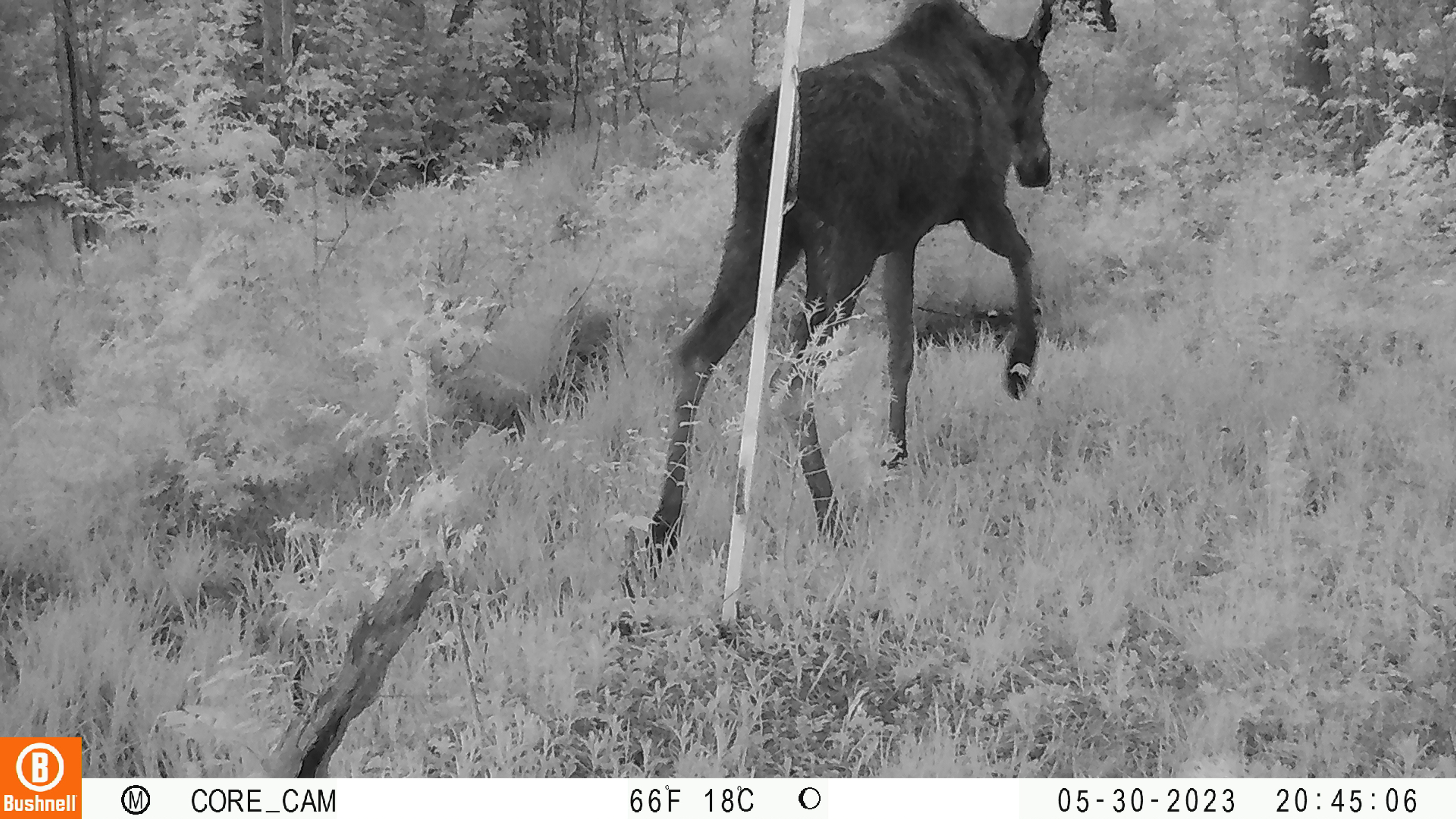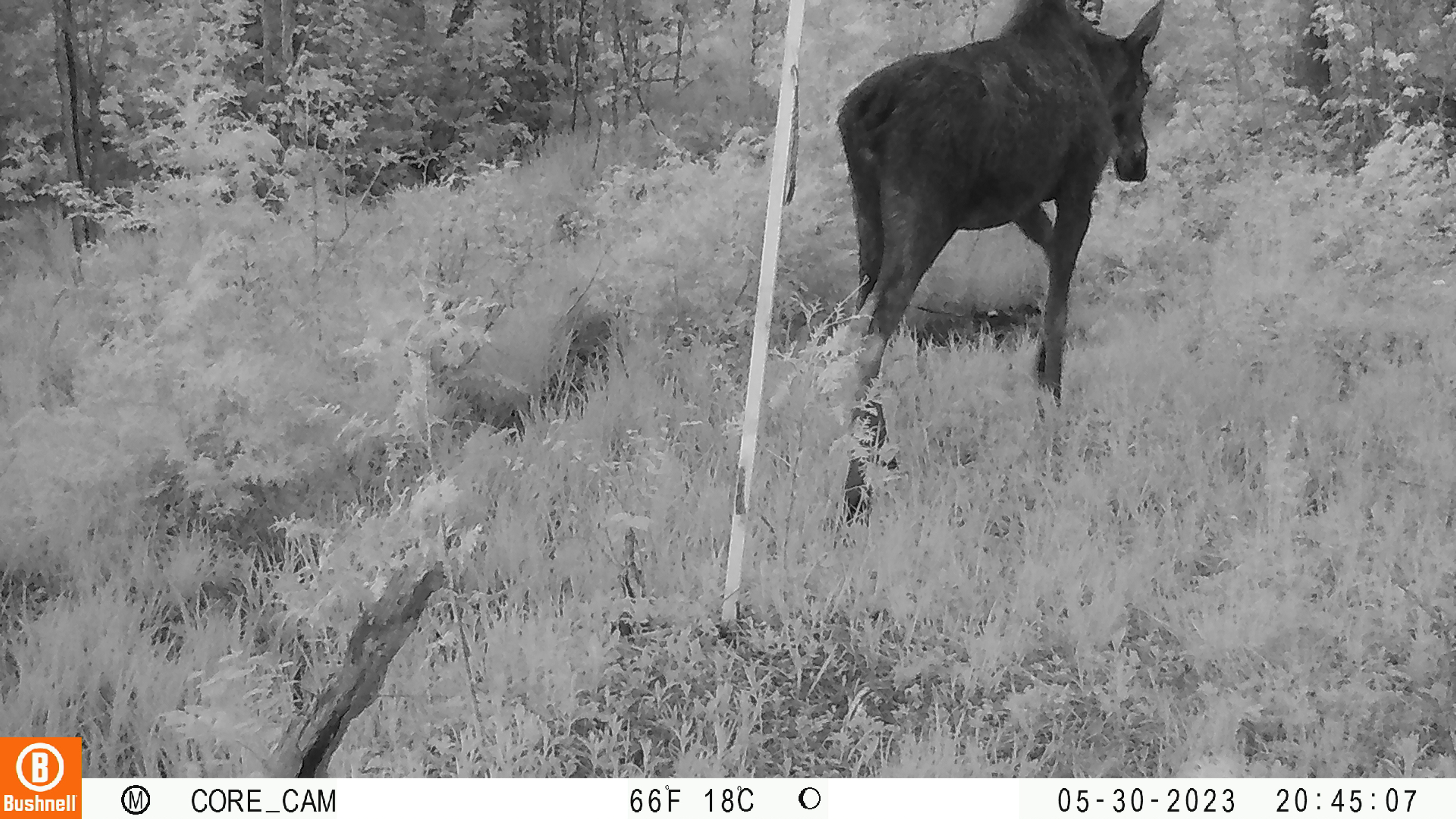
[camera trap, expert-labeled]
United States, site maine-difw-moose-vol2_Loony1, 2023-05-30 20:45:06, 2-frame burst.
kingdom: Animalia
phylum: Chordata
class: Mammalia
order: Artiodactyla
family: Cervidae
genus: Alces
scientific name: Alces alces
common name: moose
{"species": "moose (Alces alces)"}